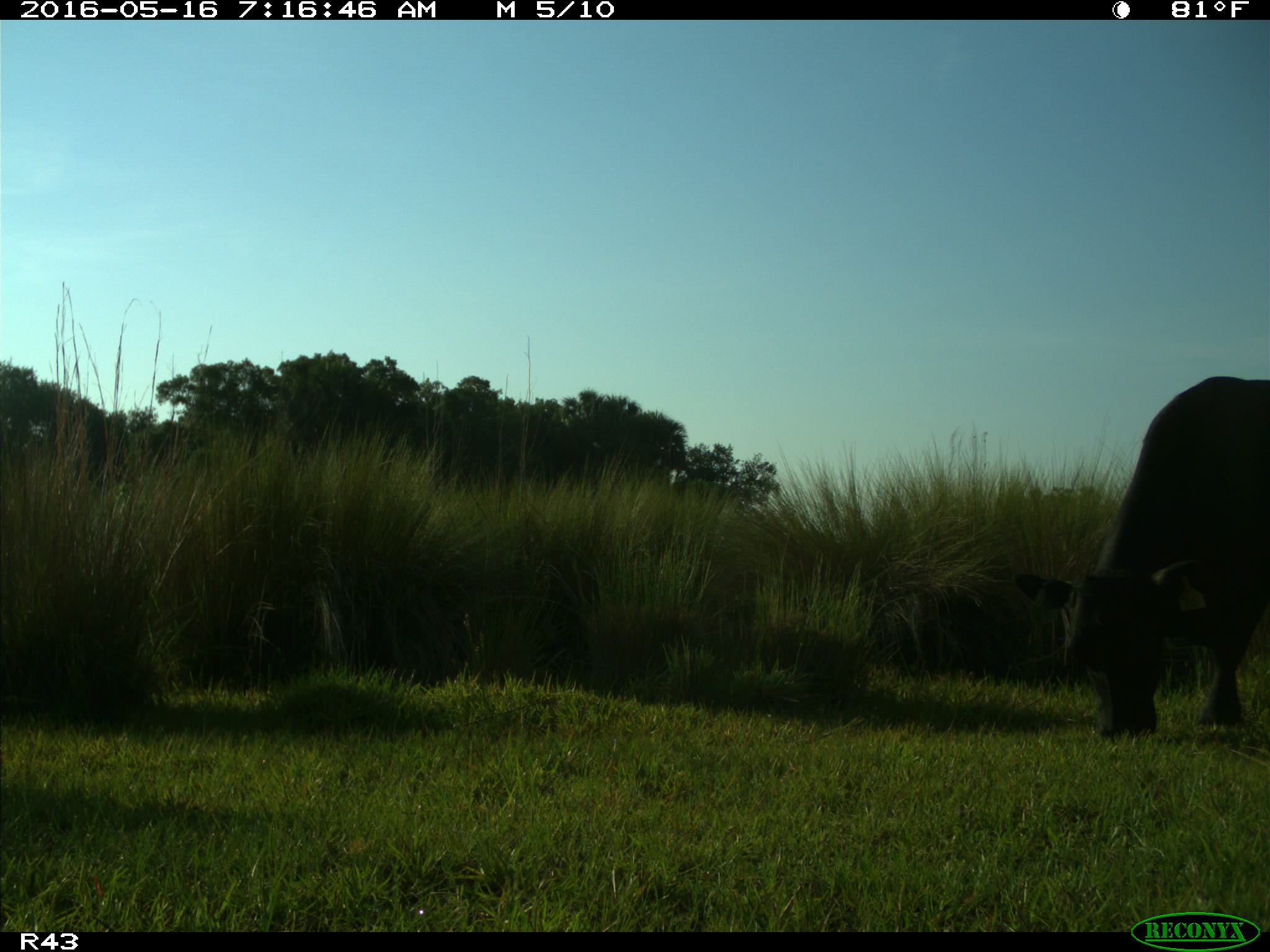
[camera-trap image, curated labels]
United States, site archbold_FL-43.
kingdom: Animalia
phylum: Chordata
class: Mammalia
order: Artiodactyla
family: Bovidae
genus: Bos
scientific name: Bos taurus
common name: domestic cow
Bos taurus (domestic cow).